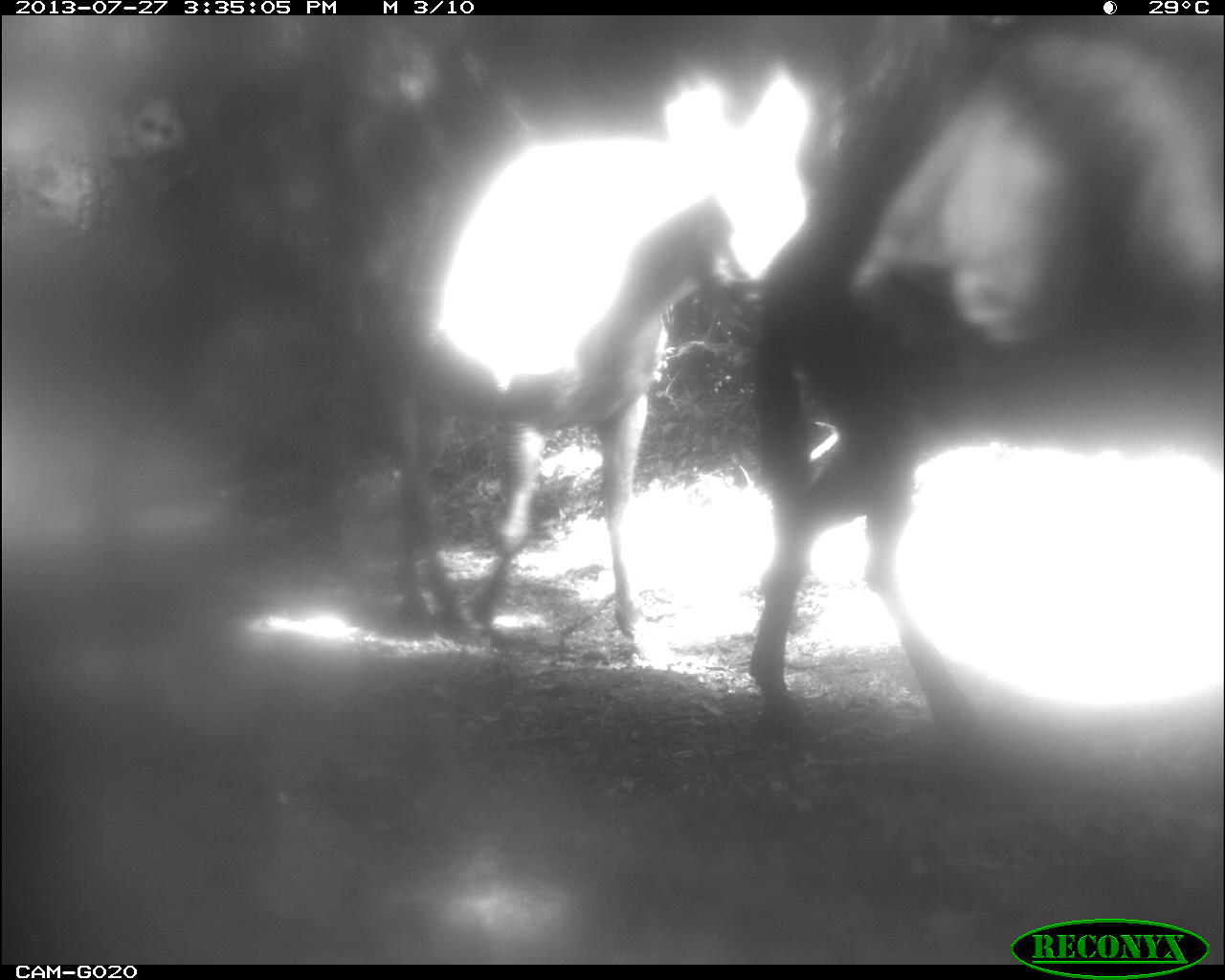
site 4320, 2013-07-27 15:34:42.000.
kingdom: Animalia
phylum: Chordata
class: Mammalia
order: Perissodactyla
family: Equidae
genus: Equus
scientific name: Equus ferus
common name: wild horse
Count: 2.